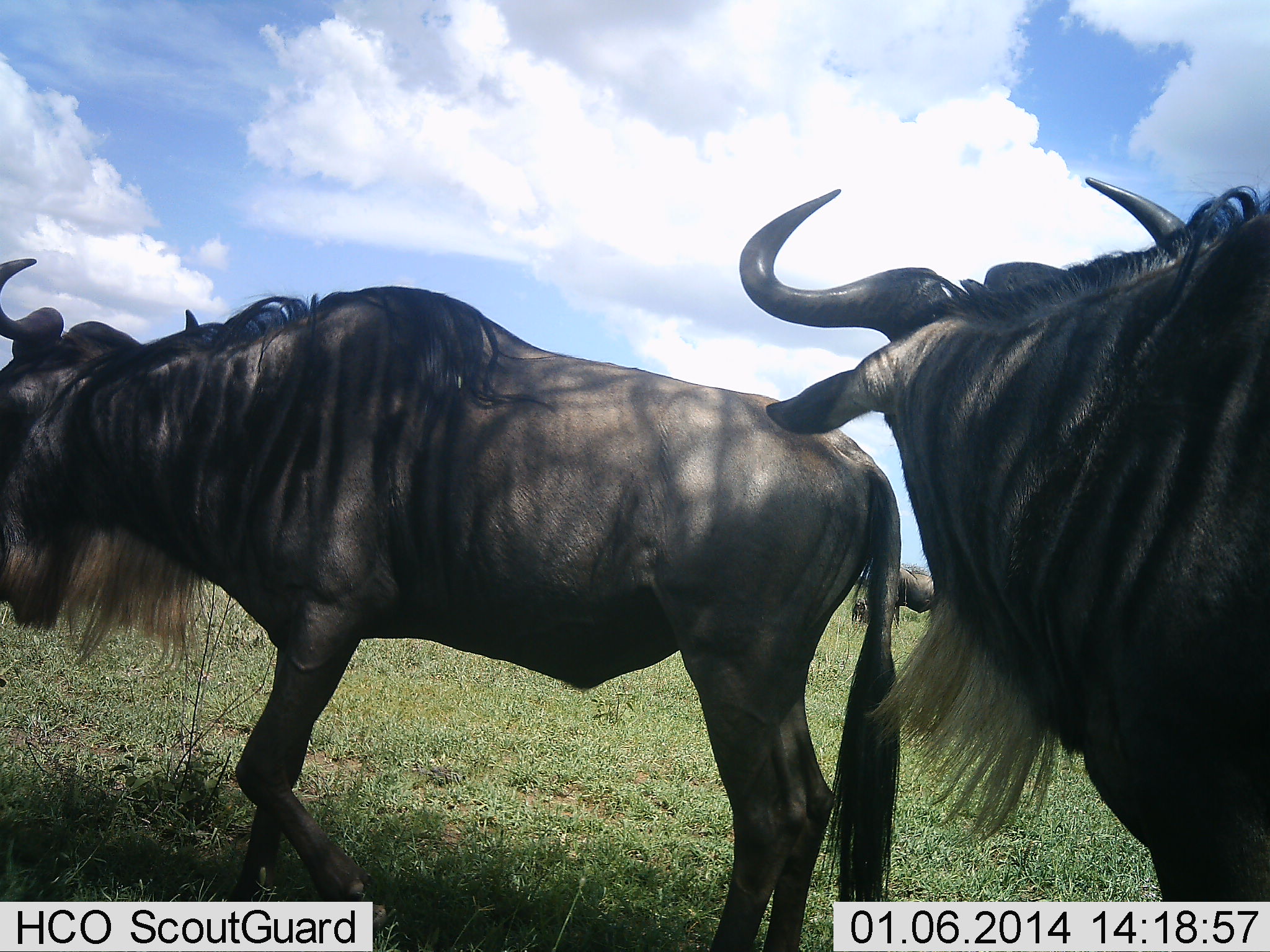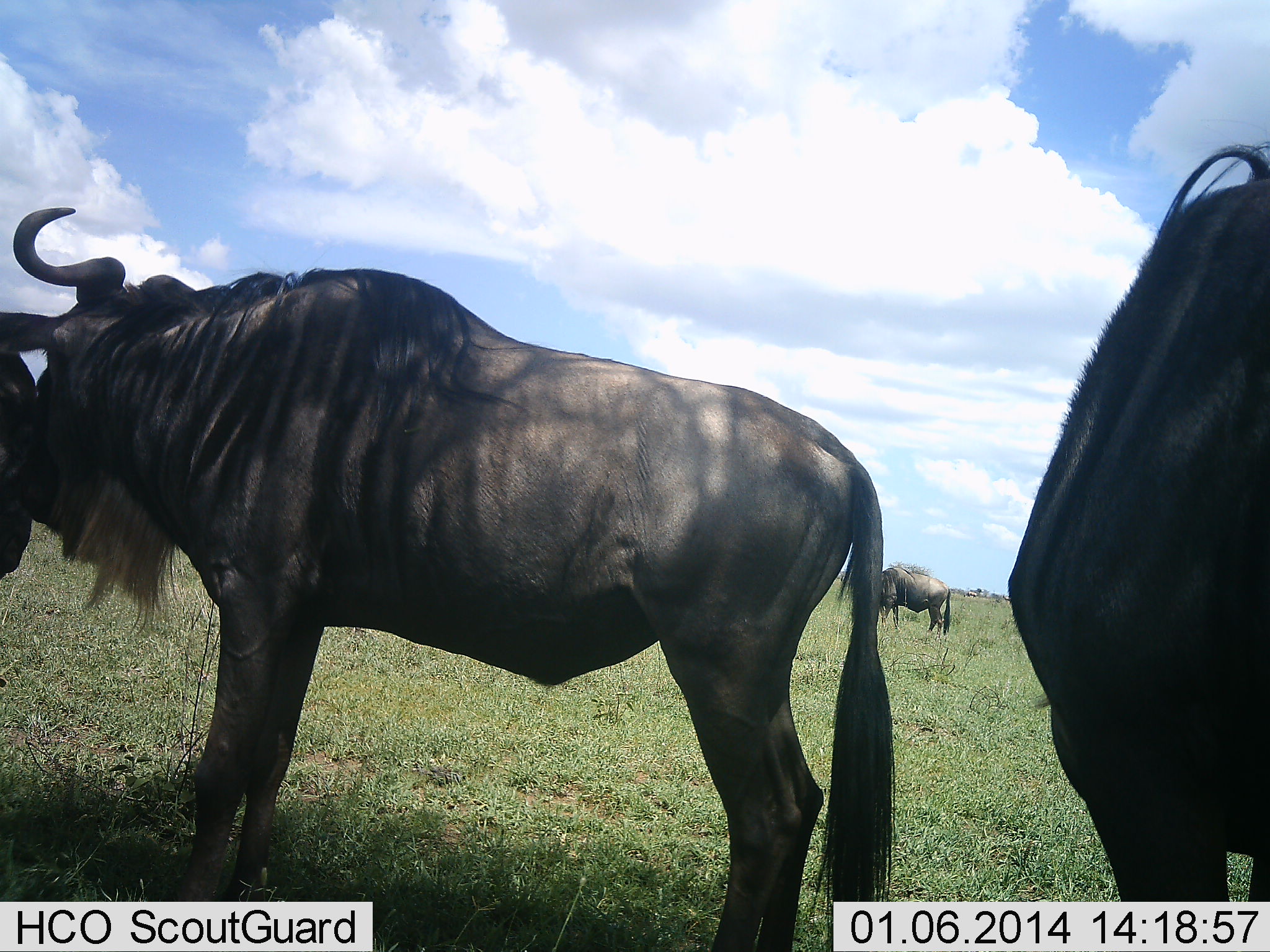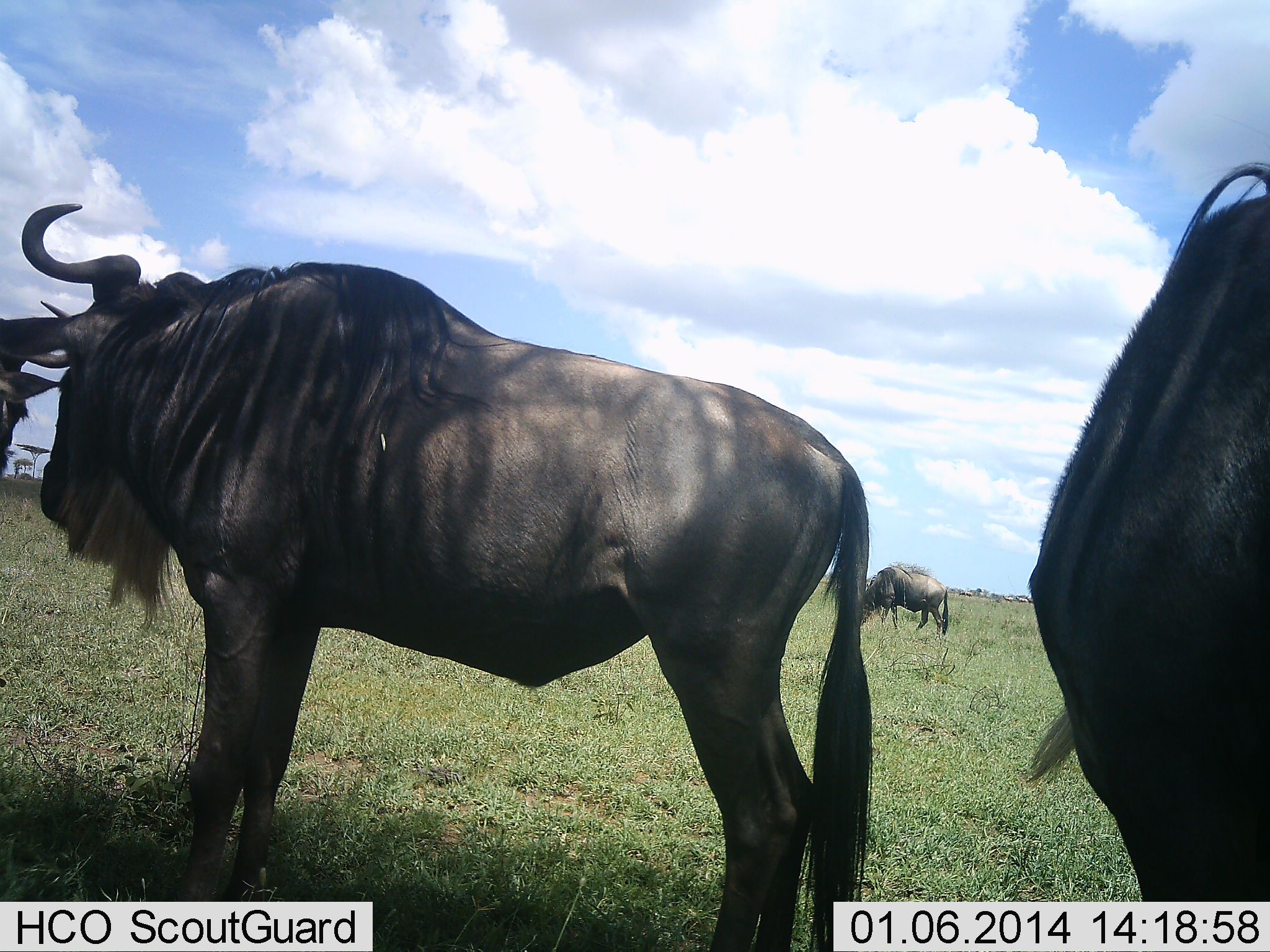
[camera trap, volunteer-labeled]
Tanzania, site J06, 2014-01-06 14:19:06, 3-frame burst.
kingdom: Animalia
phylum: Chordata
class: Mammalia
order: Artiodactyla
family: Bovidae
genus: Connochaetes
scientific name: Connochaetes taurinus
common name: blue wildebeest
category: wildebeest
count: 4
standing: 50%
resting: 0%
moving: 20%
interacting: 40%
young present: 0%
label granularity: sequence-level